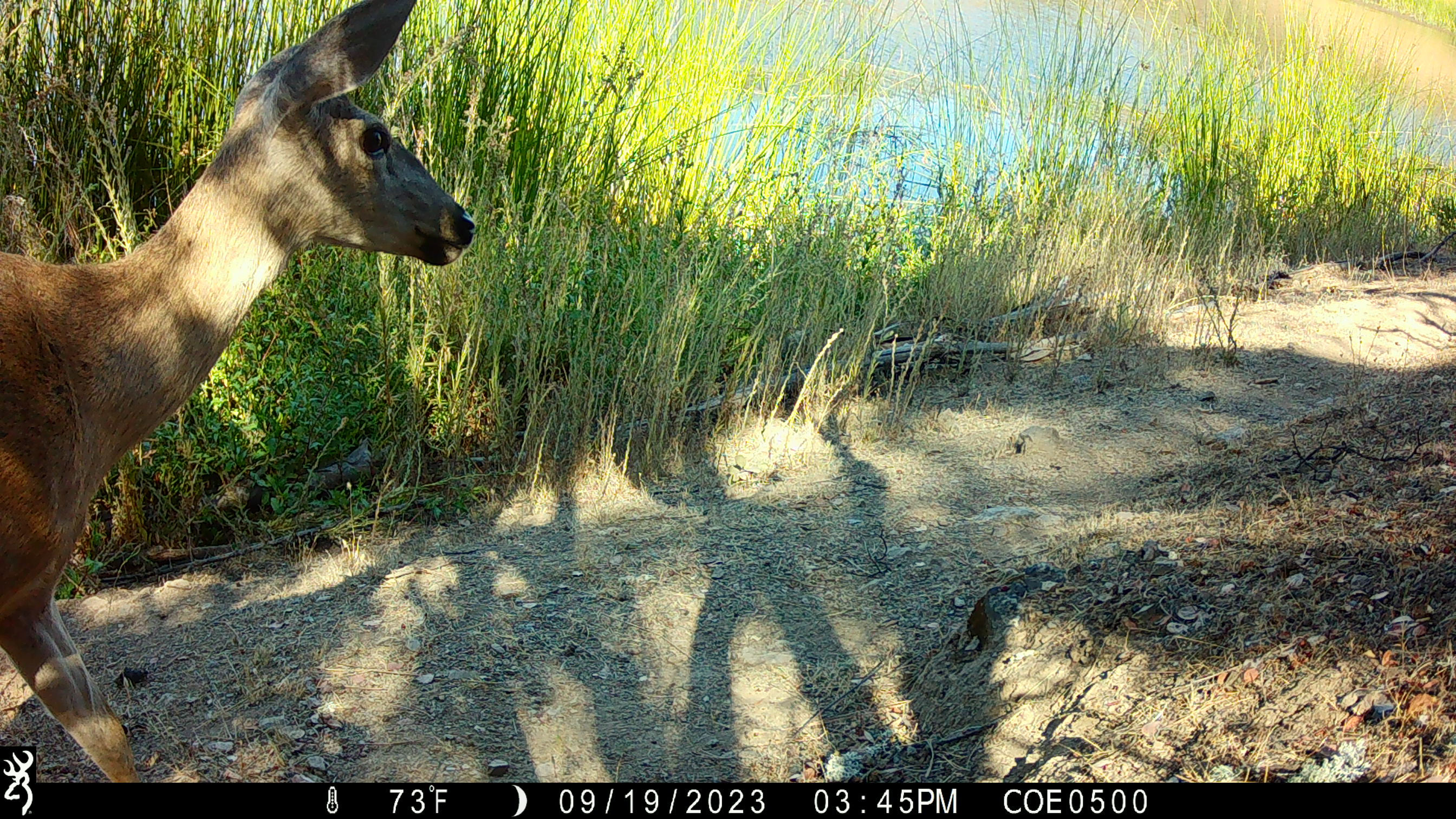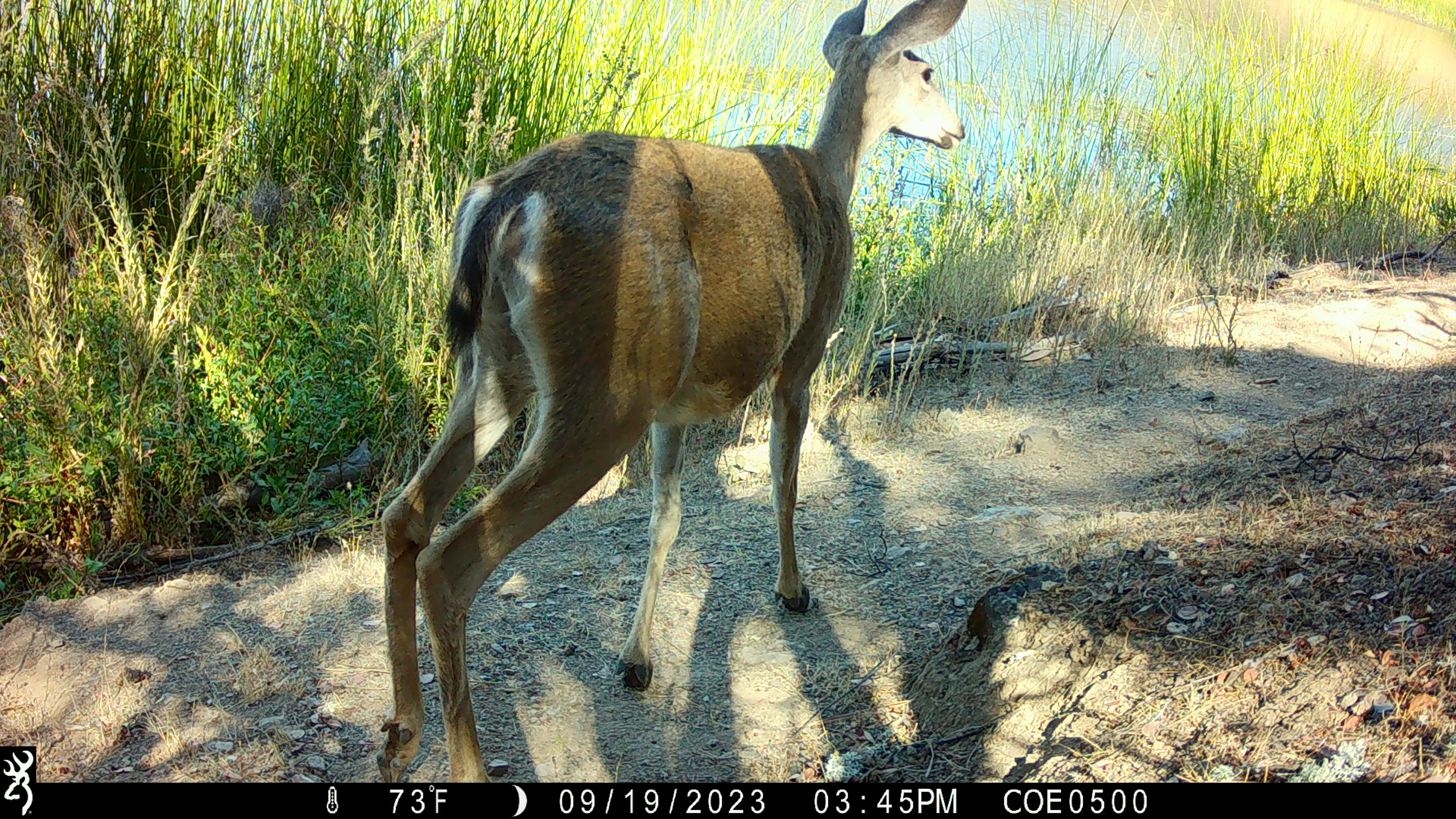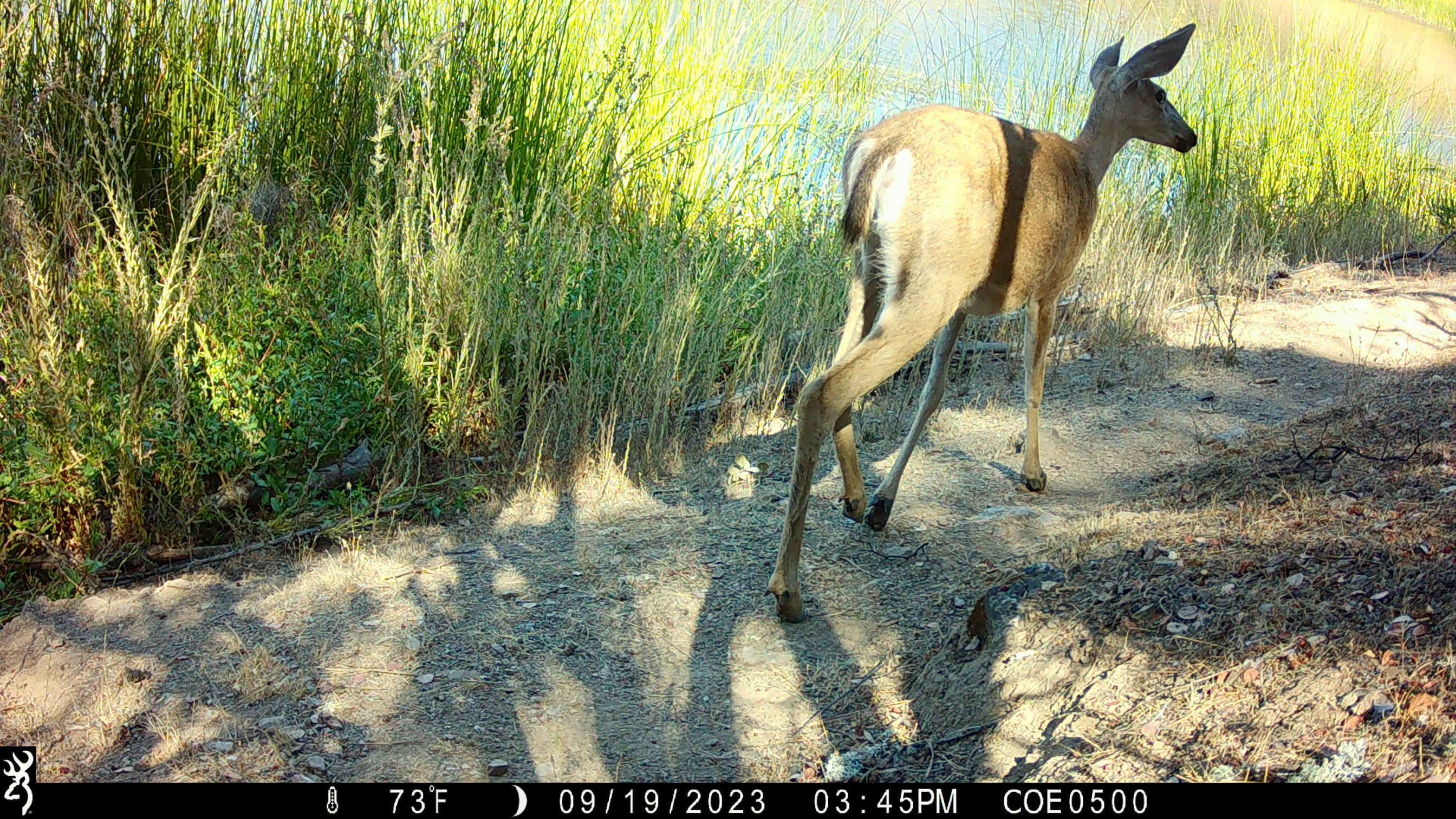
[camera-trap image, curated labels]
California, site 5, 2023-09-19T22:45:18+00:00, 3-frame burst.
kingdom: Animalia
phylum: Chordata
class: Mammalia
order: Artiodactyla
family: Cervidae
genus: Odocoileus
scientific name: Odocoileus hemionus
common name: mule deer